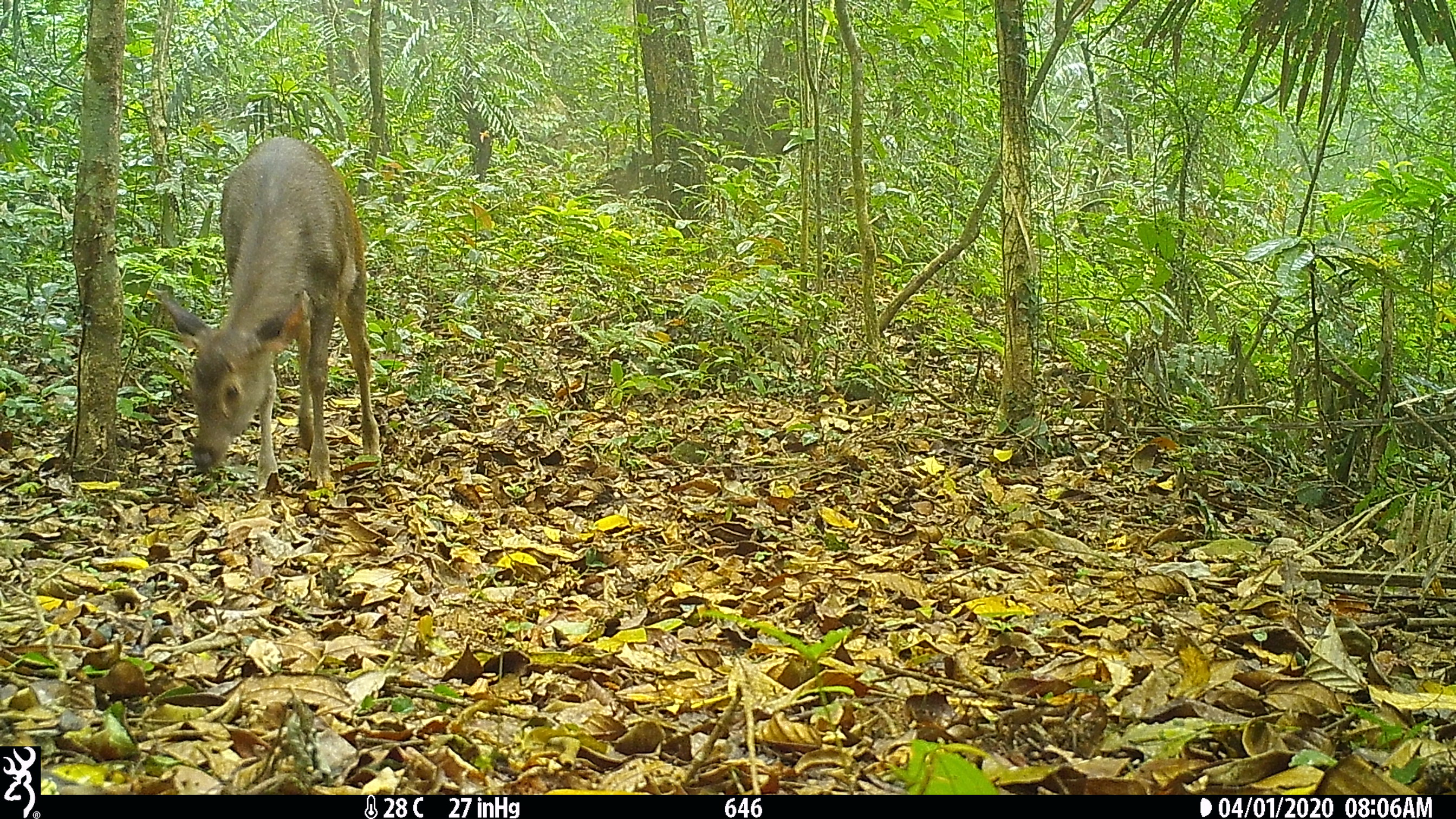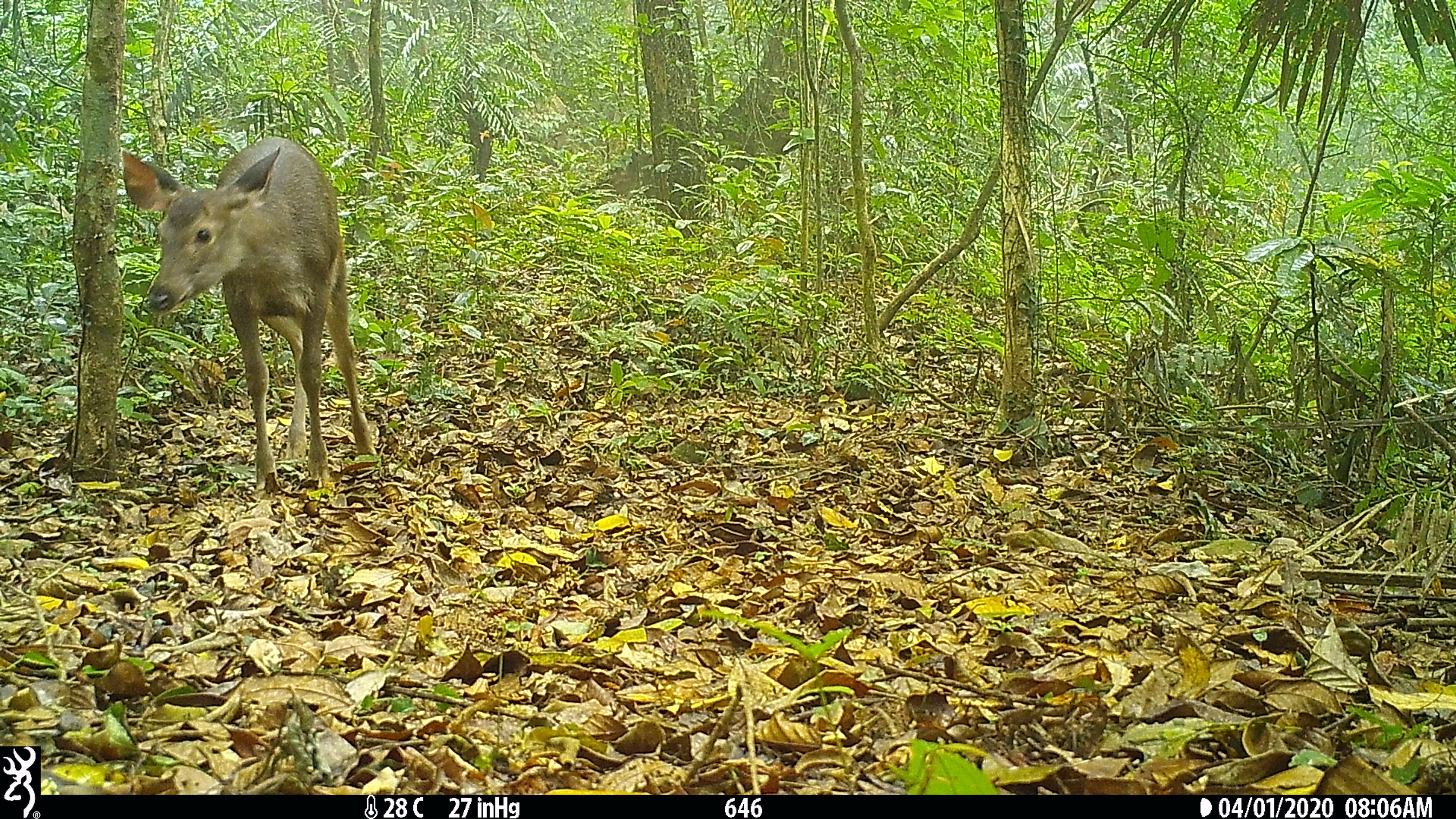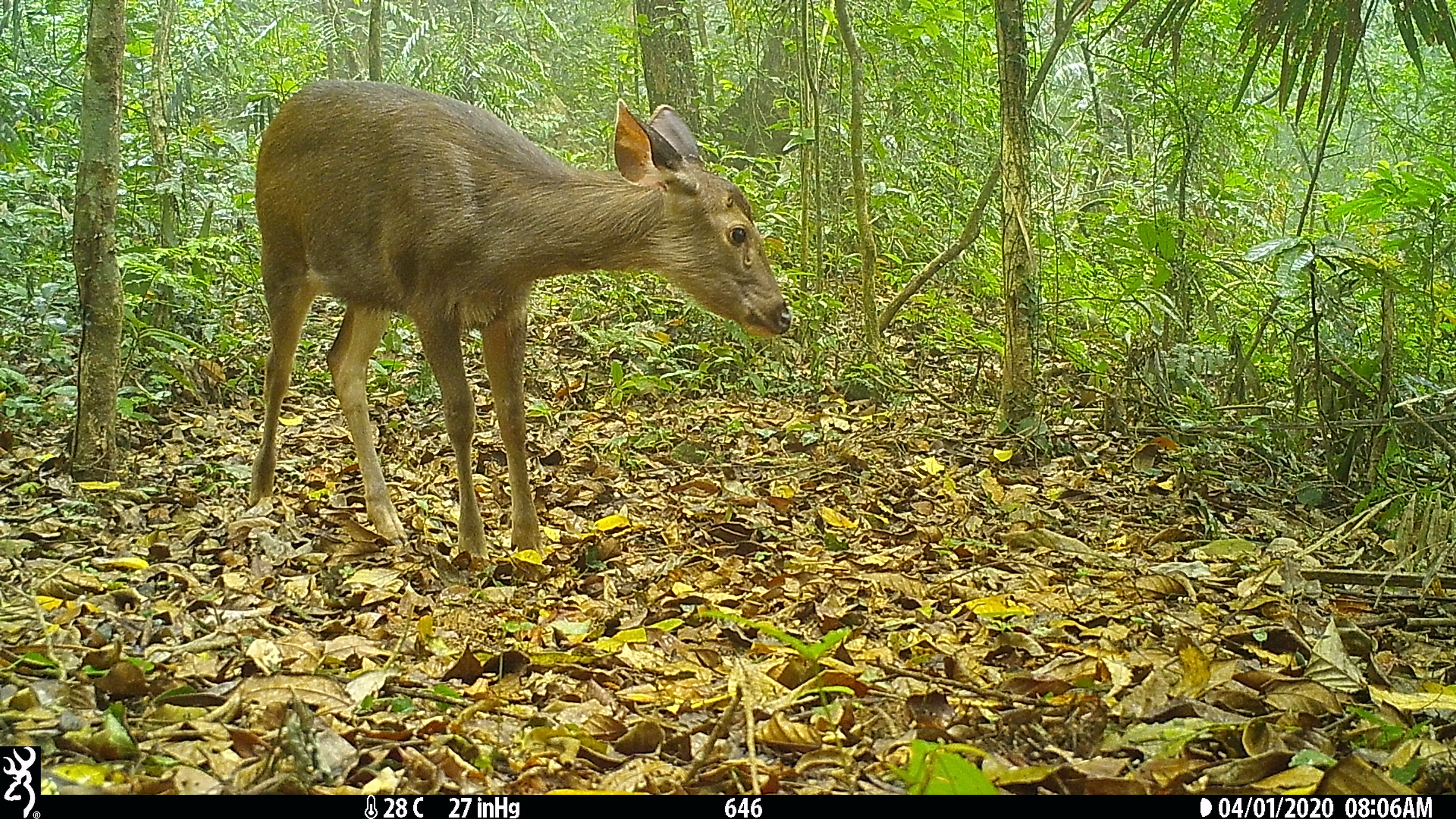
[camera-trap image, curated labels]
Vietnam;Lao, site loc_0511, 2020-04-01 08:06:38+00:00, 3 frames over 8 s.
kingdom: Animalia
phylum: Chordata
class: Mammalia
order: Artiodactyla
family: Cervidae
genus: Rusa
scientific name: Rusa unicolor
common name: sambar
Sambar (Rusa unicolor). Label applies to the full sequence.